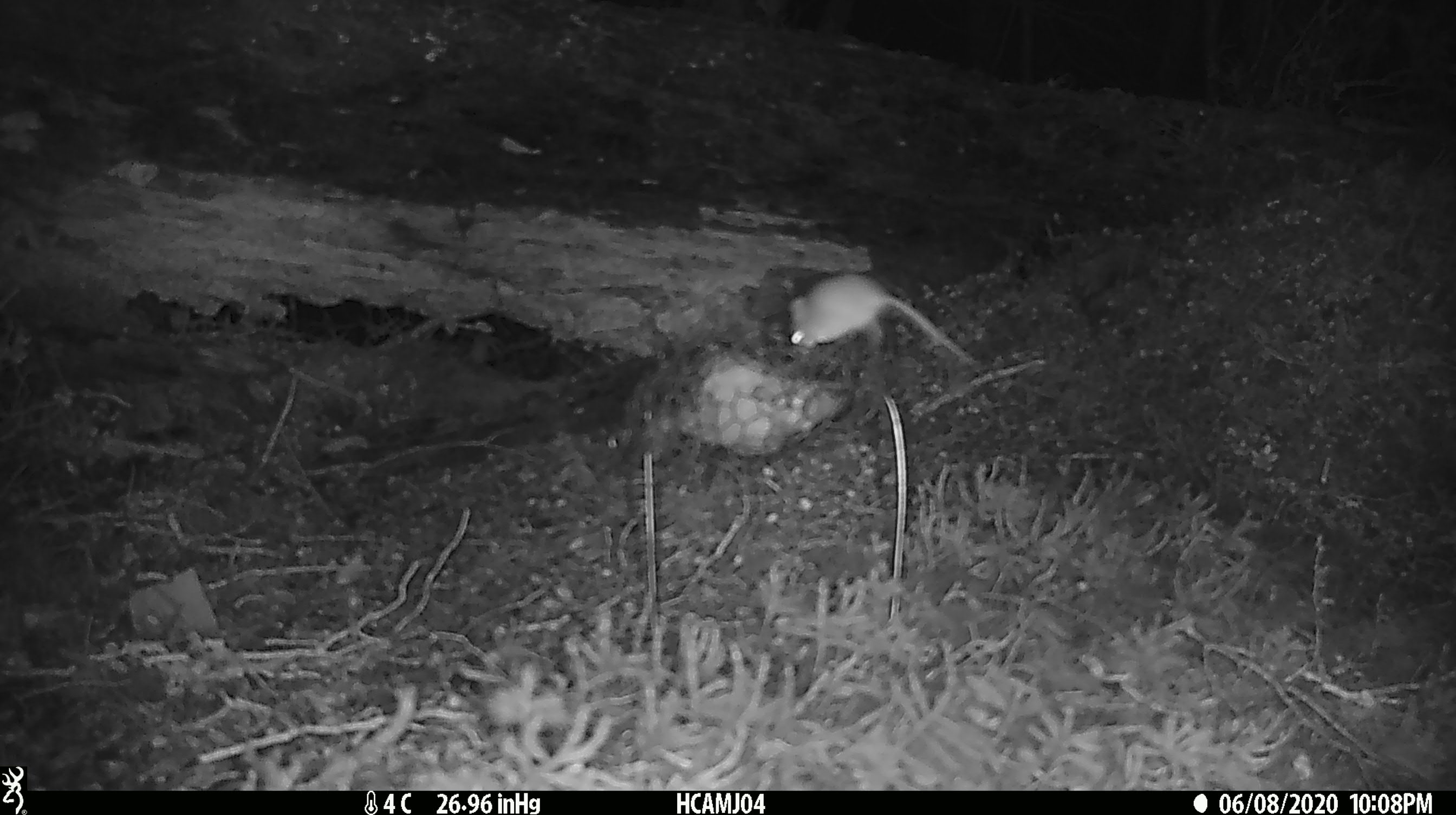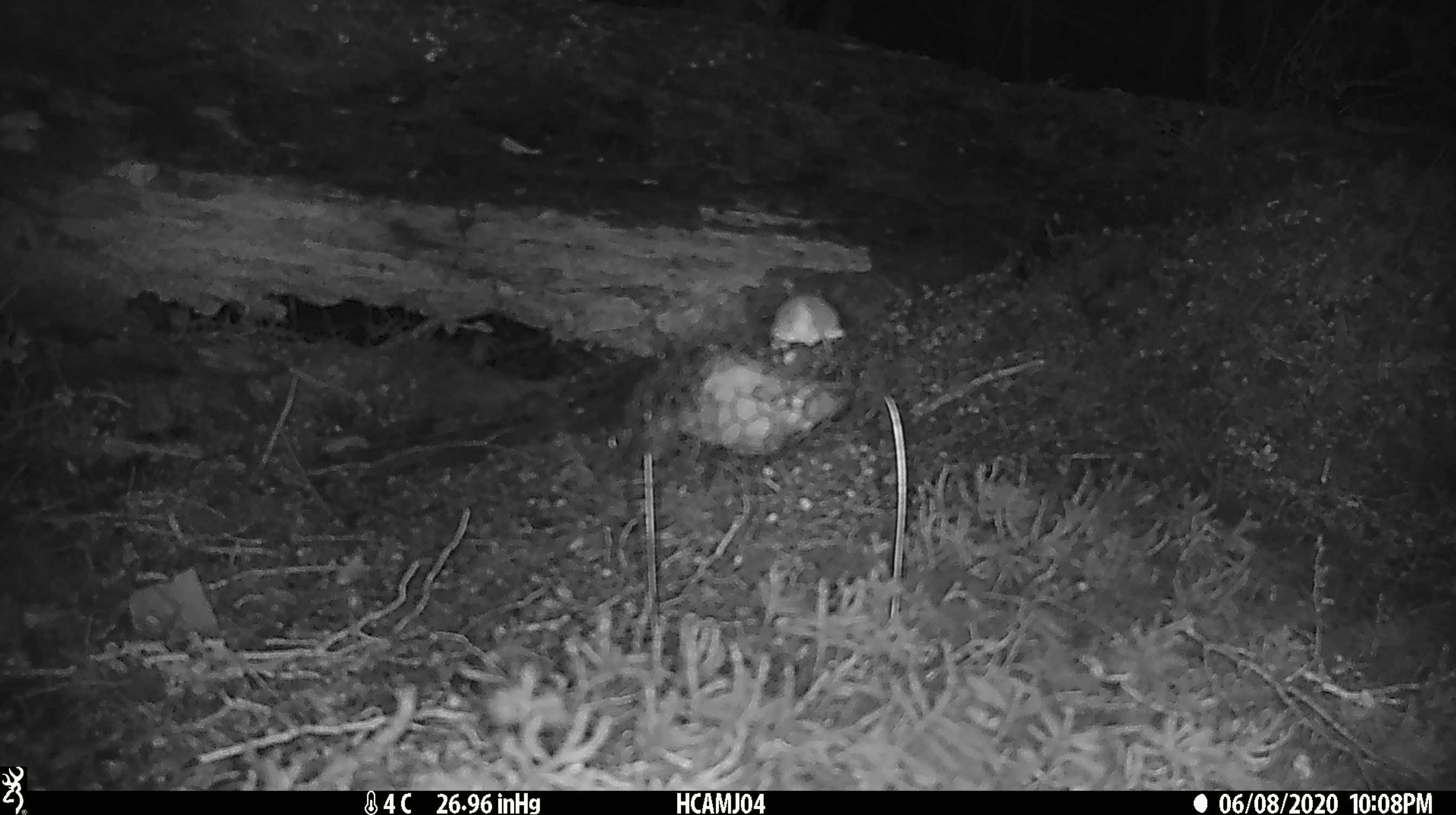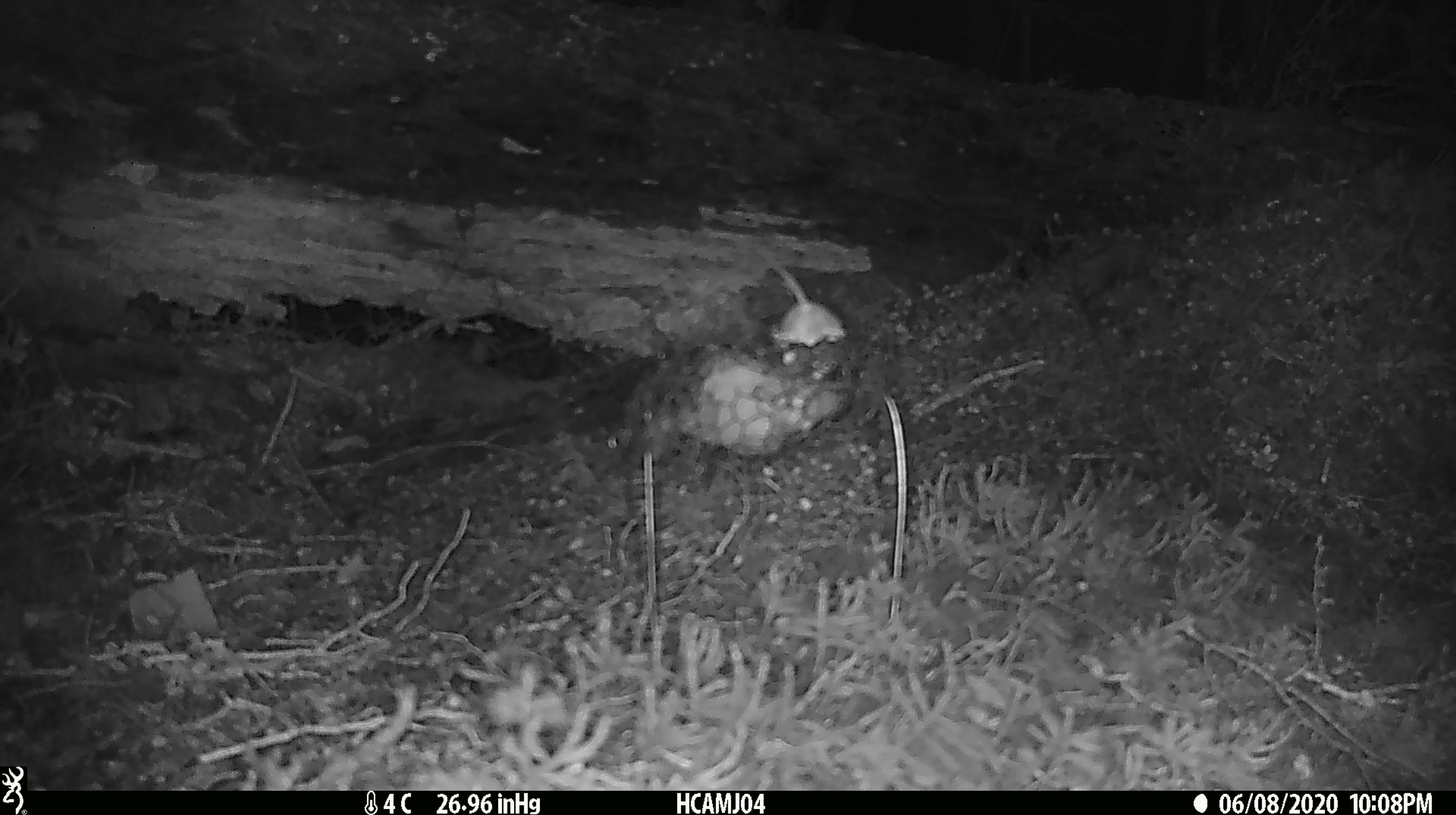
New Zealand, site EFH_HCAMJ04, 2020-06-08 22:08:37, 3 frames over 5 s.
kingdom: Animalia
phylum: Chordata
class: Mammalia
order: Rodentia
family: Muridae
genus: Mus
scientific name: Mus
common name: mouse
Mouse (Mus).